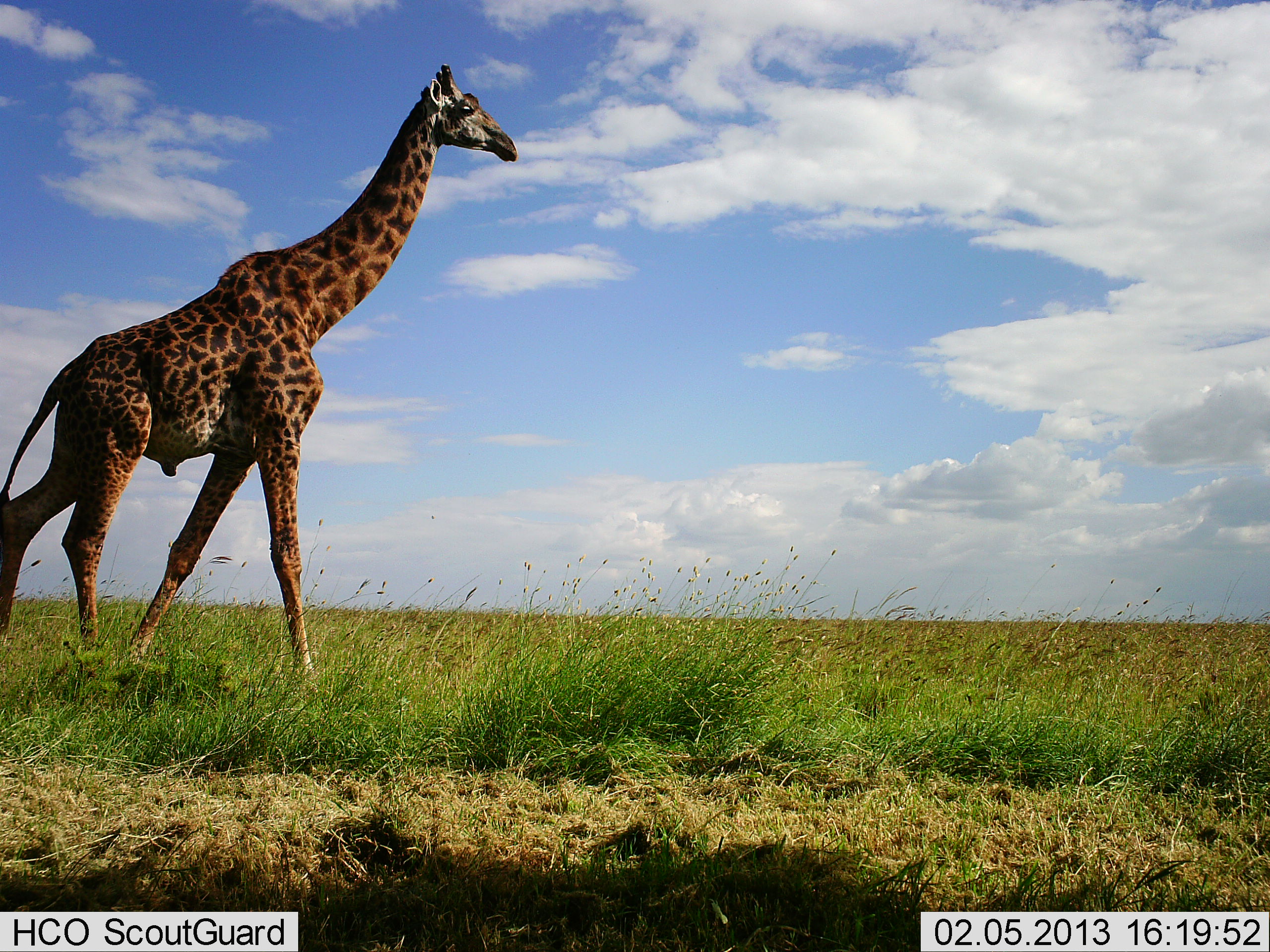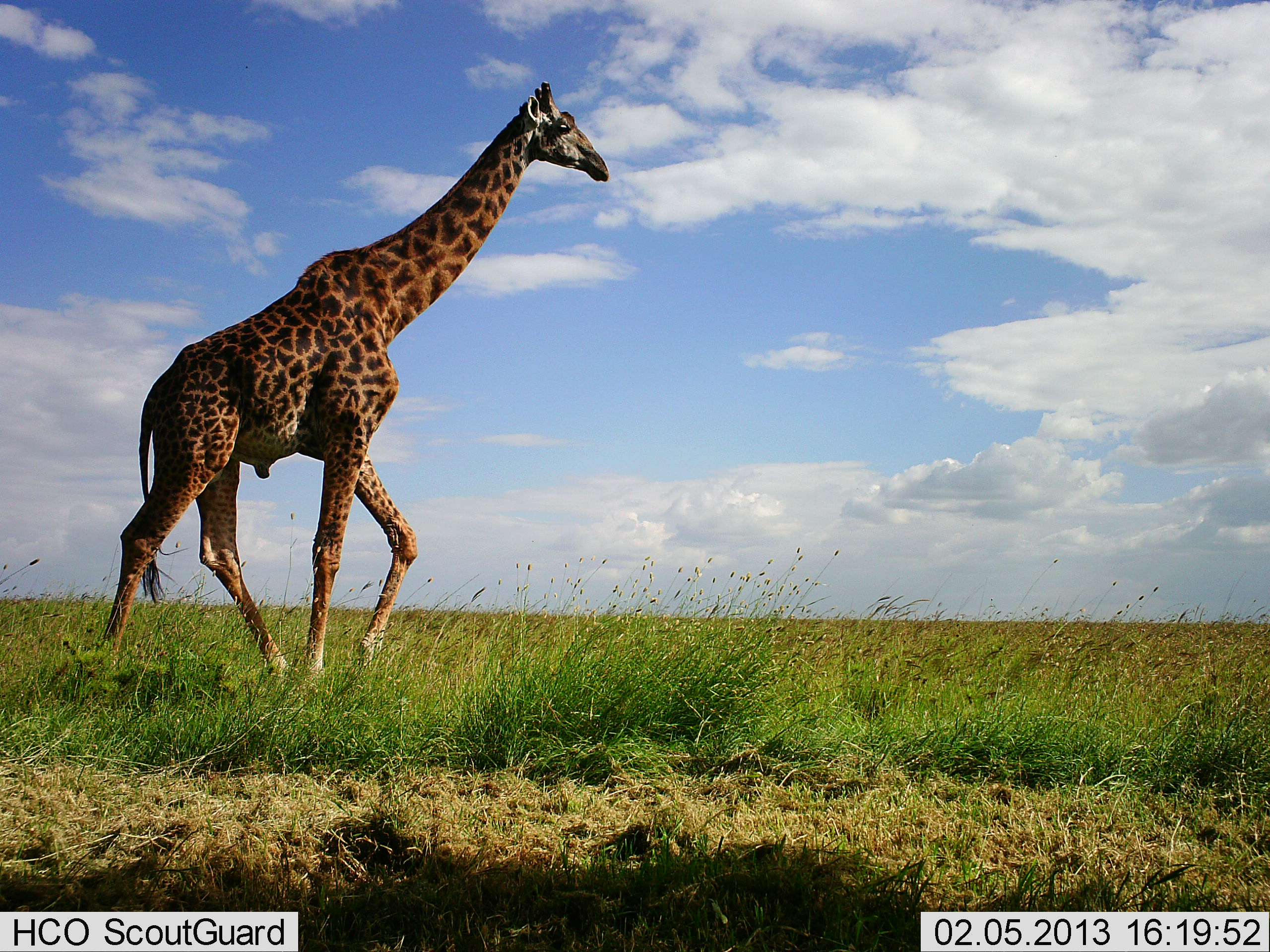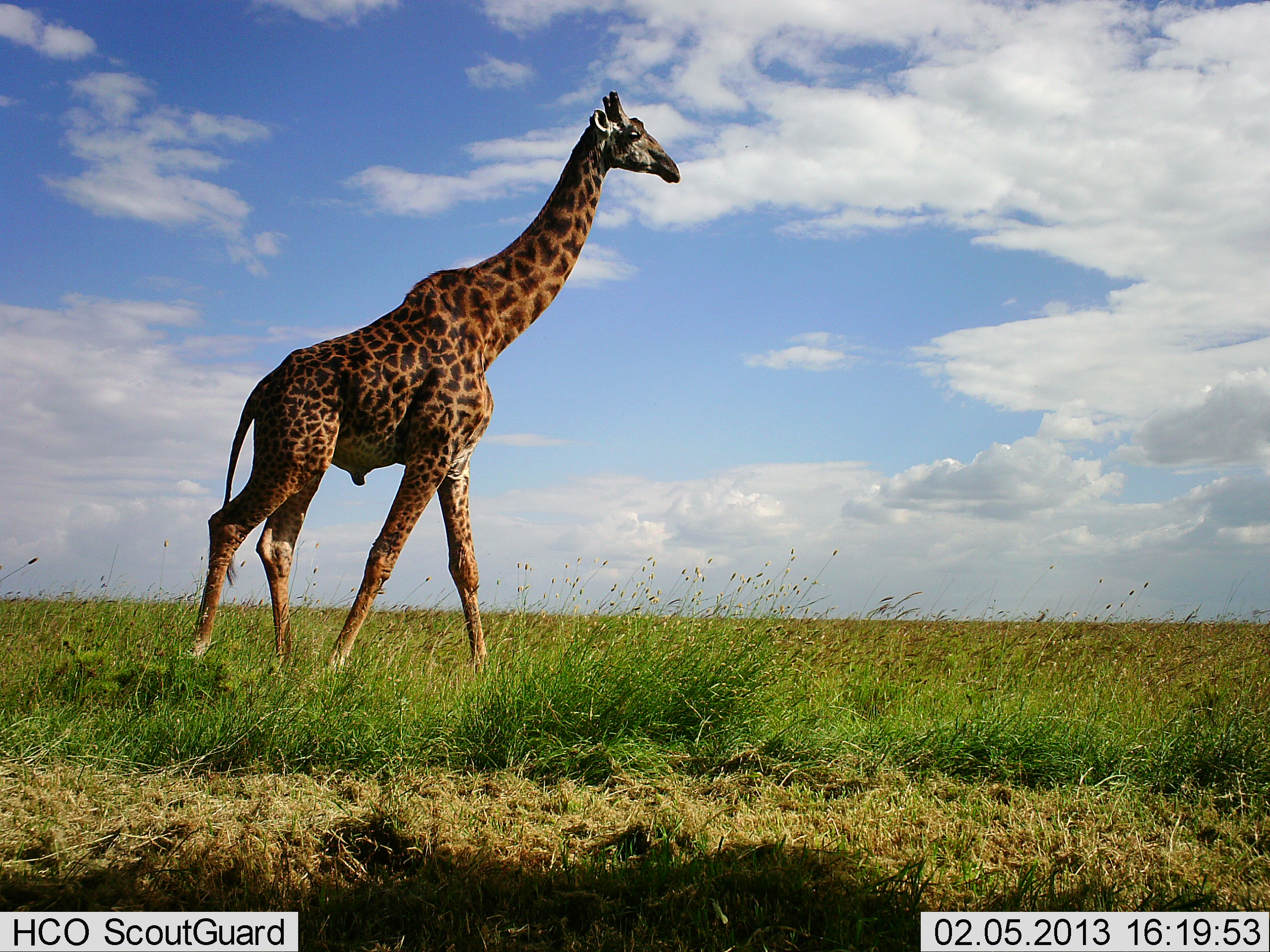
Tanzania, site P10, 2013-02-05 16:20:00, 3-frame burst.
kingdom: Animalia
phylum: Chordata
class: Mammalia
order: Artiodactyla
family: Giraffidae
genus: Giraffa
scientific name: Giraffa camelopardalis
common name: giraffe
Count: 1.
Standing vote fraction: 6%.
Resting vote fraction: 0%.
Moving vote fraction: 100%.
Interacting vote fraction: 0%.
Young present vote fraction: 0%.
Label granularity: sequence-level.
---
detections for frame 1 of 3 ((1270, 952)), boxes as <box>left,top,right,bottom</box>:
animal: <box>0,62,520,699</box>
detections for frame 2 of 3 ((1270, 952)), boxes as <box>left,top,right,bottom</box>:
animal: <box>84,81,611,683</box>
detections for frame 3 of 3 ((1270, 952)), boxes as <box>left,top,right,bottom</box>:
animal: <box>184,88,681,693</box>